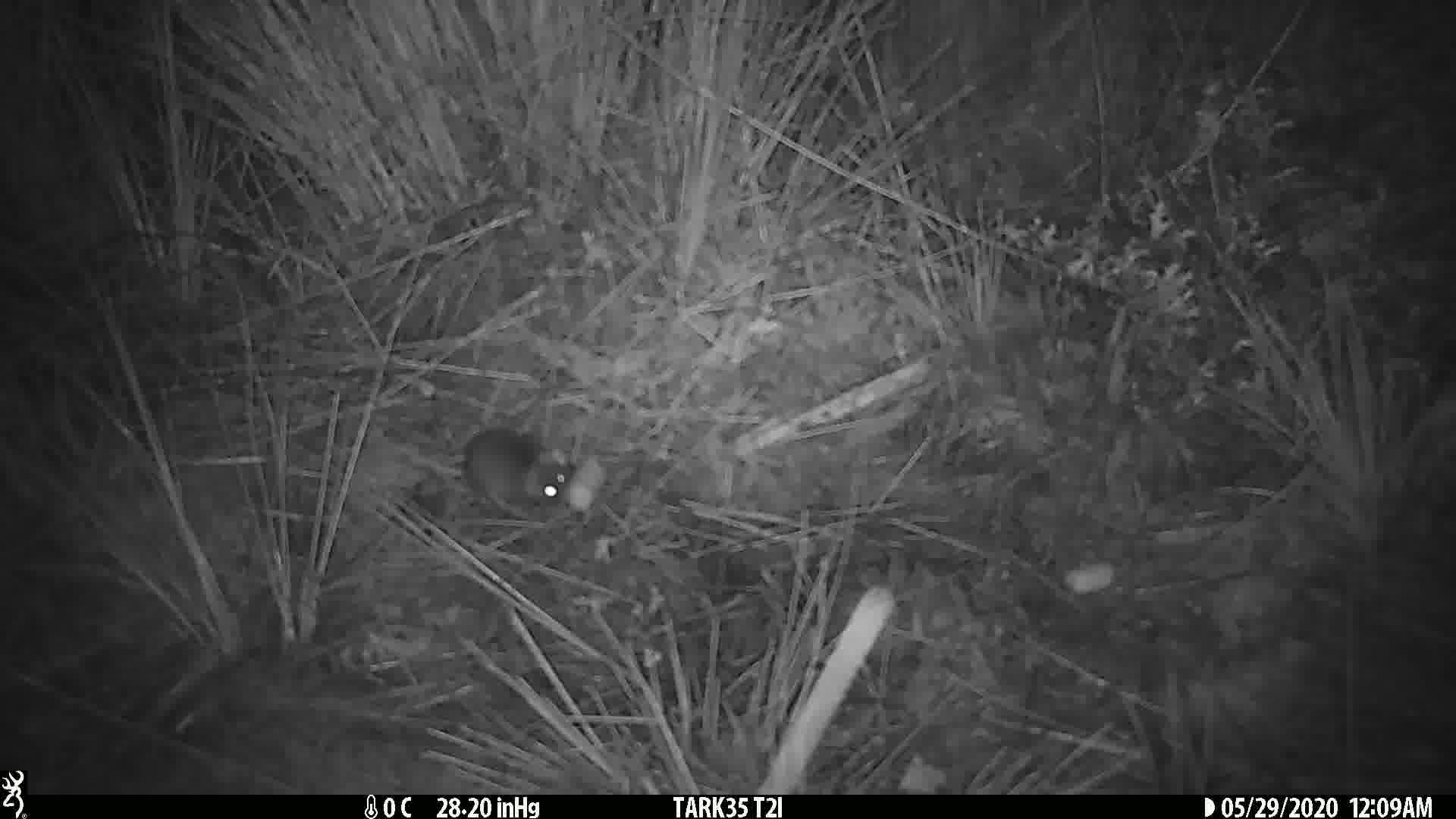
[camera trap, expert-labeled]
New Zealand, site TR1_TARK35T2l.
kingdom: Animalia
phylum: Chordata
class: Mammalia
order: Rodentia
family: Muridae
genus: Mus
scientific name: Mus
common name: mouse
Mouse (Mus).